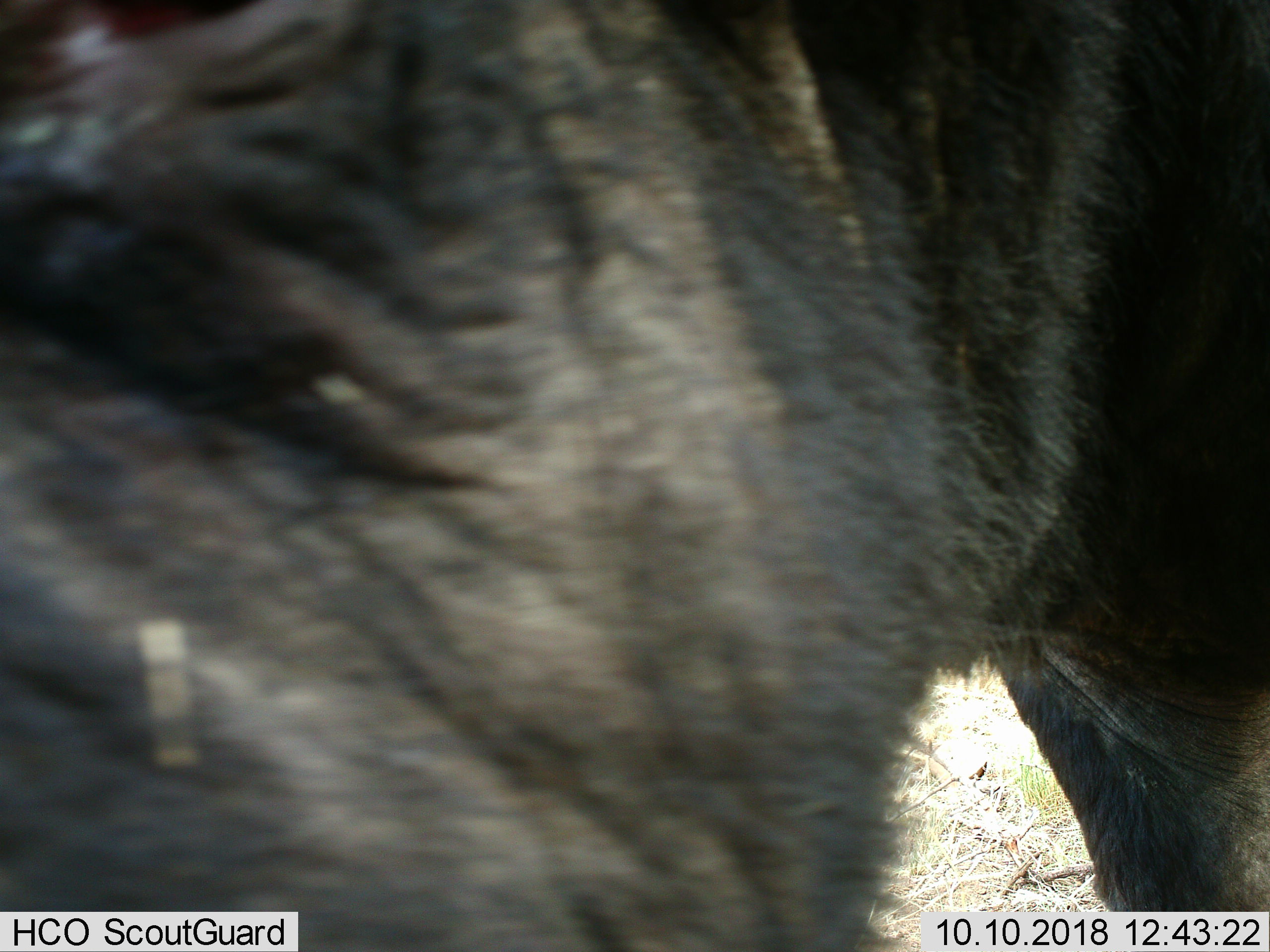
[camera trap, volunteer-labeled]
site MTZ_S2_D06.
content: unidentified animal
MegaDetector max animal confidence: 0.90